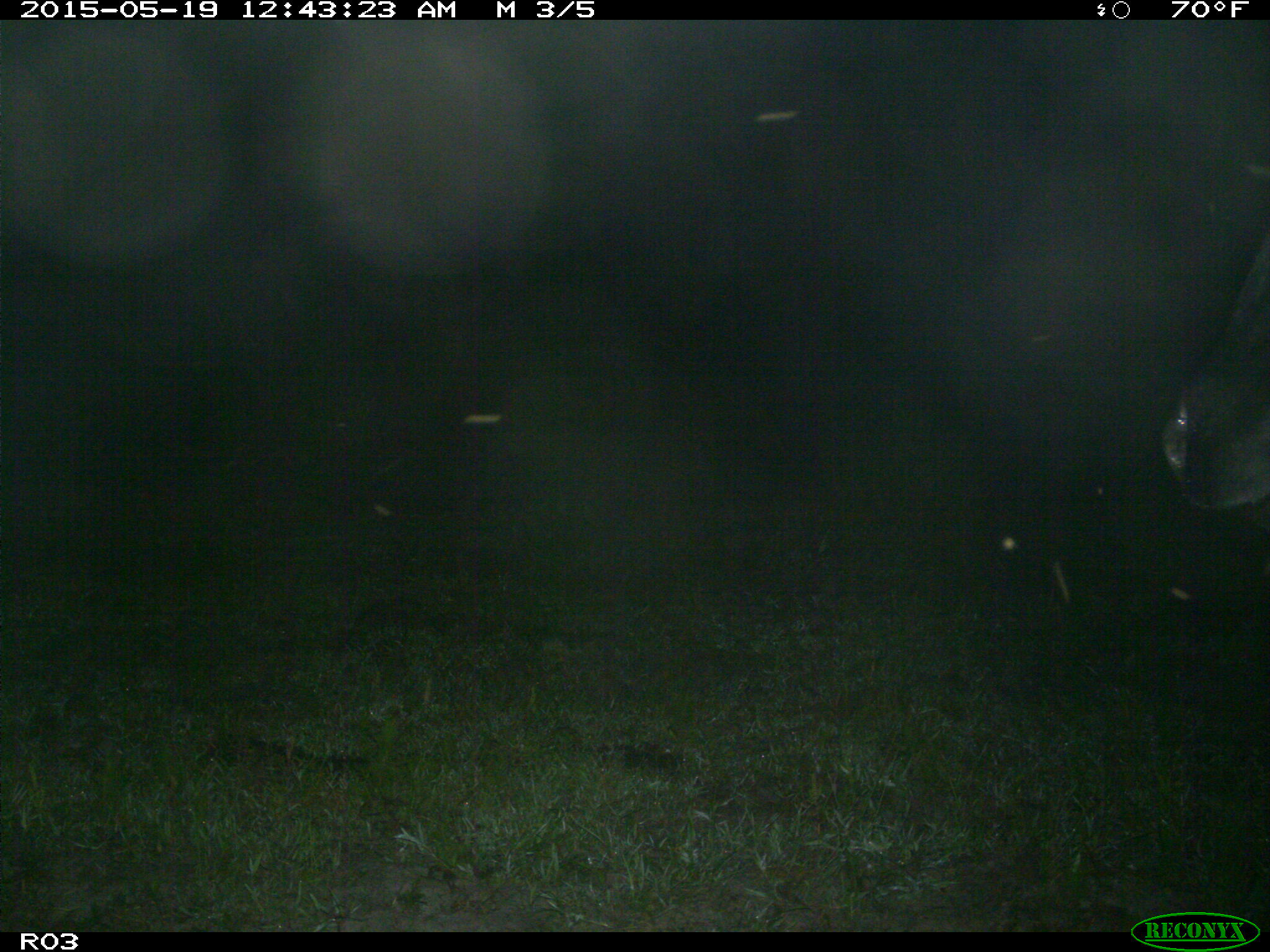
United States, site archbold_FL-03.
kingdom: Animalia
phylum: Chordata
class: Mammalia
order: Artiodactyla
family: Bovidae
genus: Bos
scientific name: Bos taurus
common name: domestic cow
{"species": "Bos taurus (domestic cow)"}